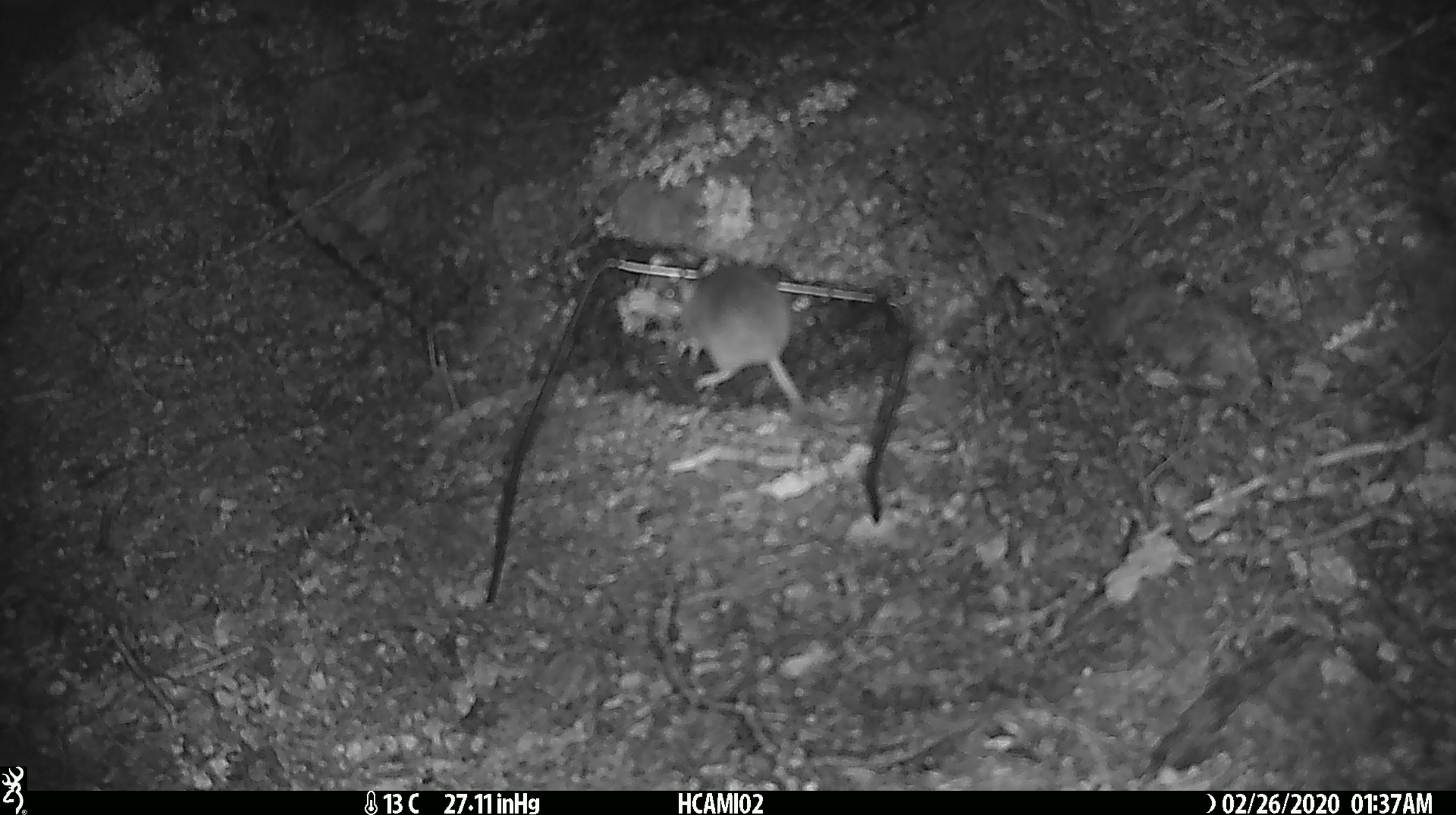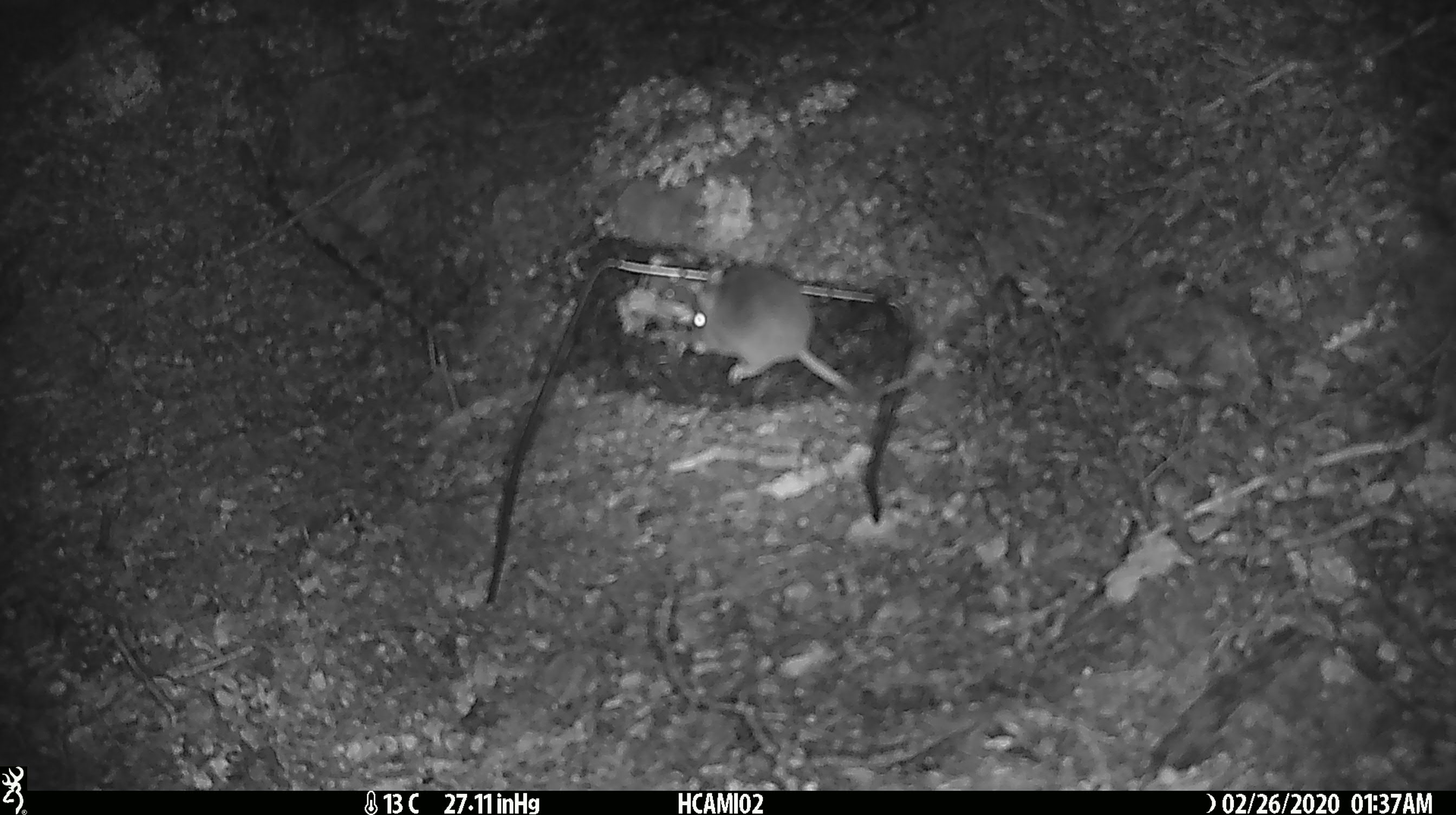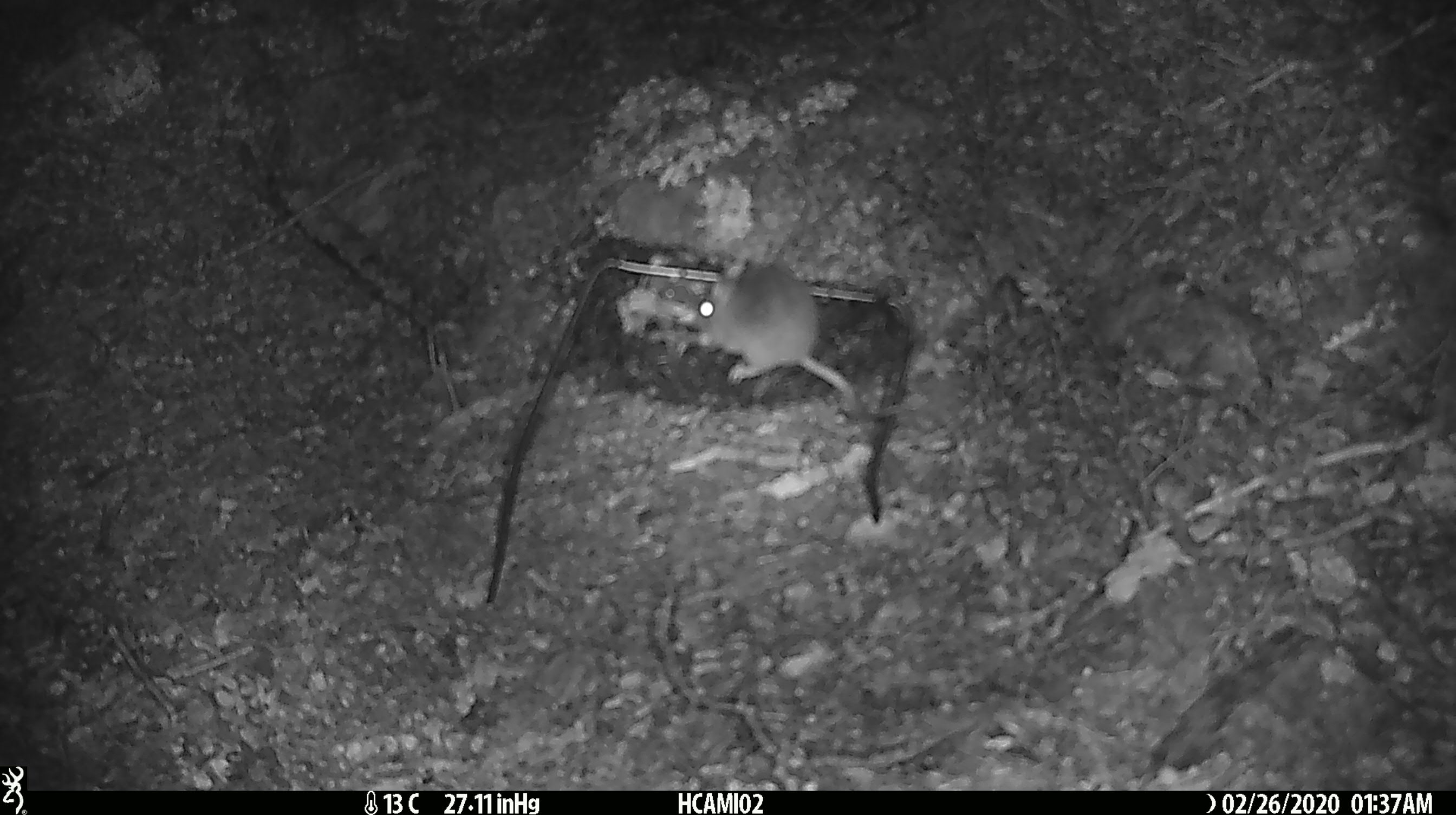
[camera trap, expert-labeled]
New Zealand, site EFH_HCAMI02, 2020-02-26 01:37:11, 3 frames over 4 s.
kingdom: Animalia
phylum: Chordata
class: Mammalia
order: Rodentia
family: Muridae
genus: Mus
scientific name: Mus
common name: mouse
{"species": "mouse (Mus)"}